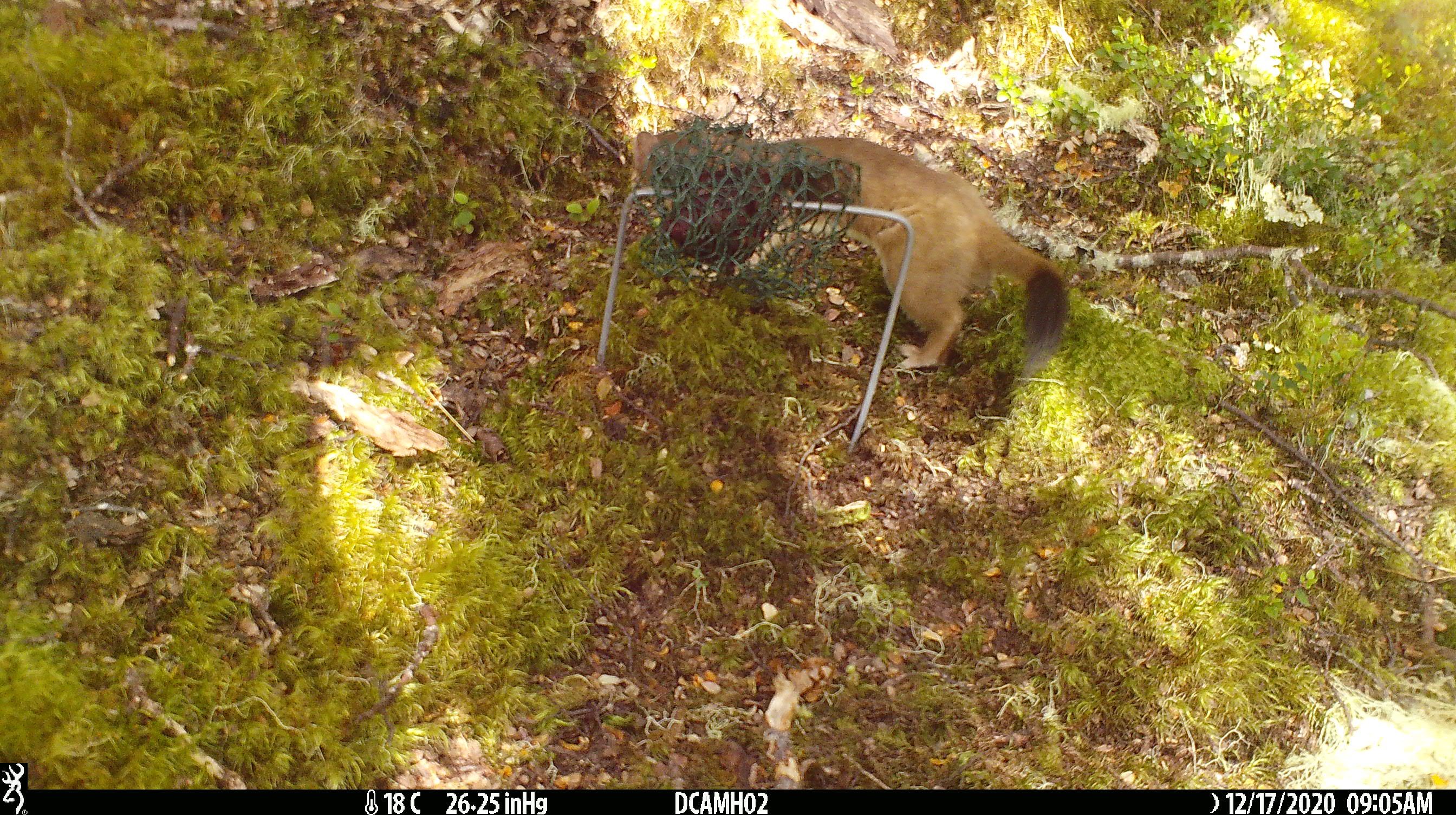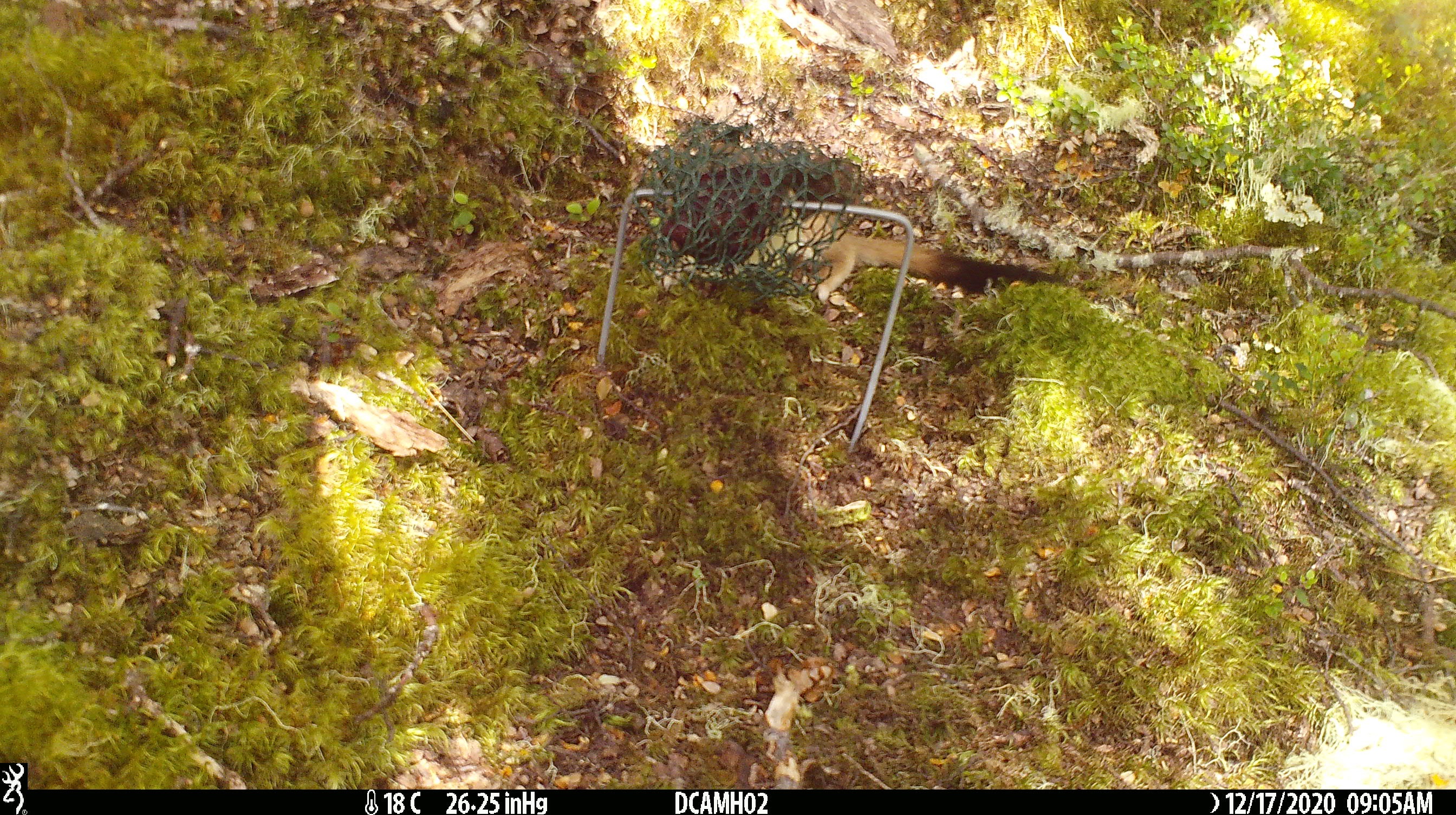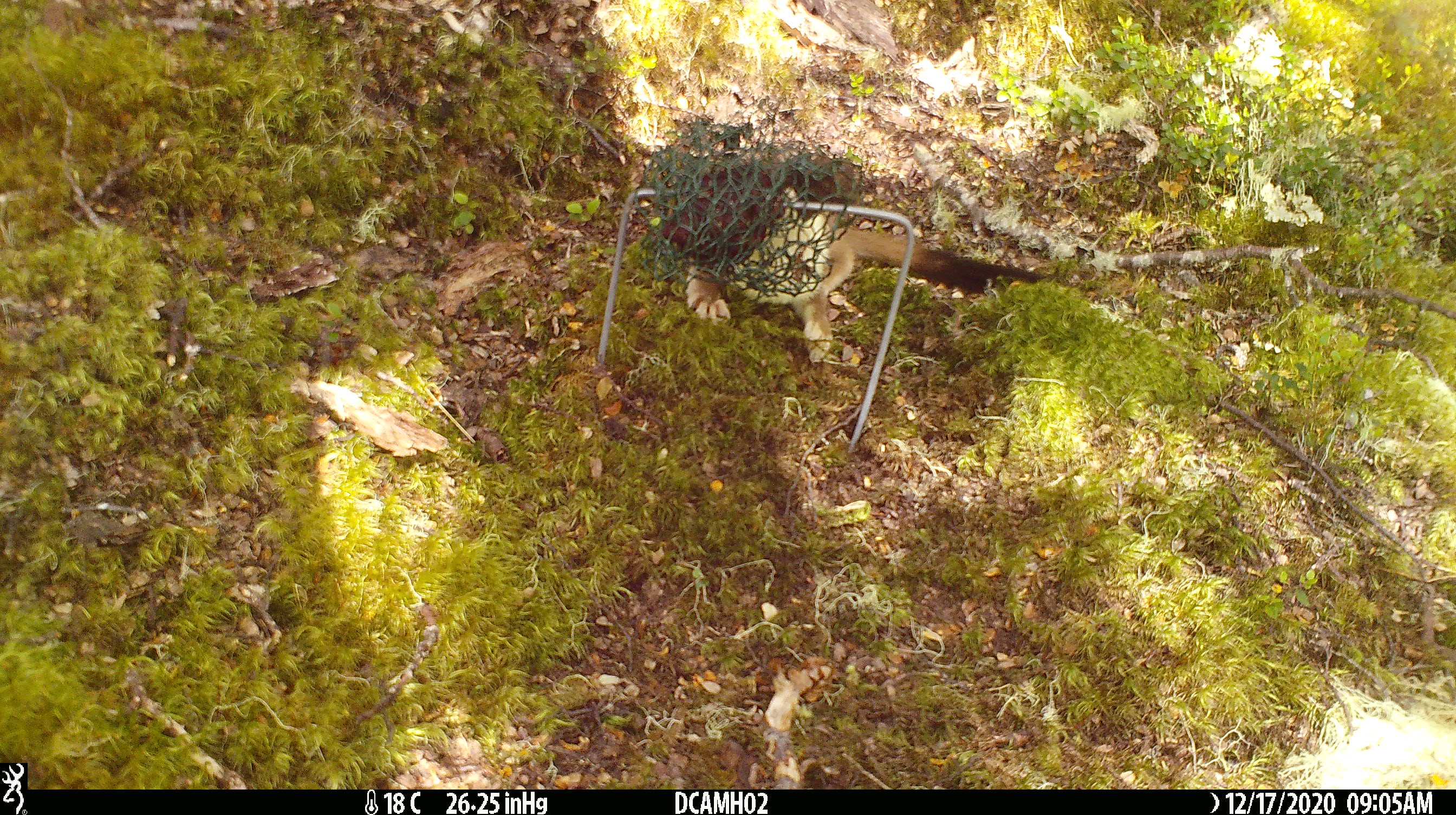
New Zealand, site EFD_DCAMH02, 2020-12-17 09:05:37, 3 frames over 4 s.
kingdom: Animalia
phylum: Chordata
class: Mammalia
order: Carnivora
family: Mustelidae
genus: Mustela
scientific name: Mustela erminea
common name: stoat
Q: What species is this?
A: Stoat (Mustela erminea).